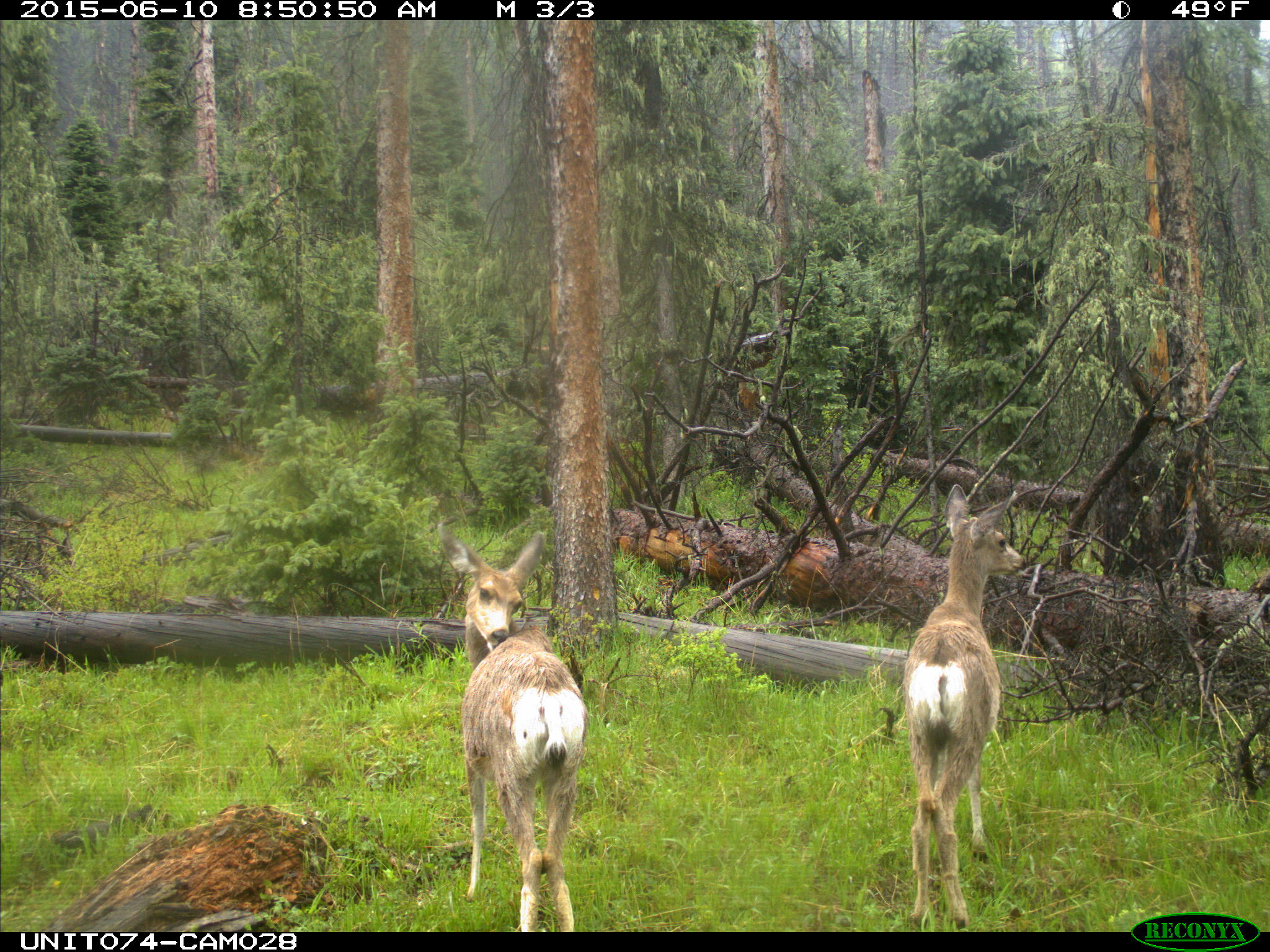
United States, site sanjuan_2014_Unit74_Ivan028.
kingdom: Animalia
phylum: Chordata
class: Mammalia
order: Artiodactyla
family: Cervidae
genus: Odocoileus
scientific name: Odocoileus hemionus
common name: mule deer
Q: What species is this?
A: Odocoileus hemionus (mule deer).